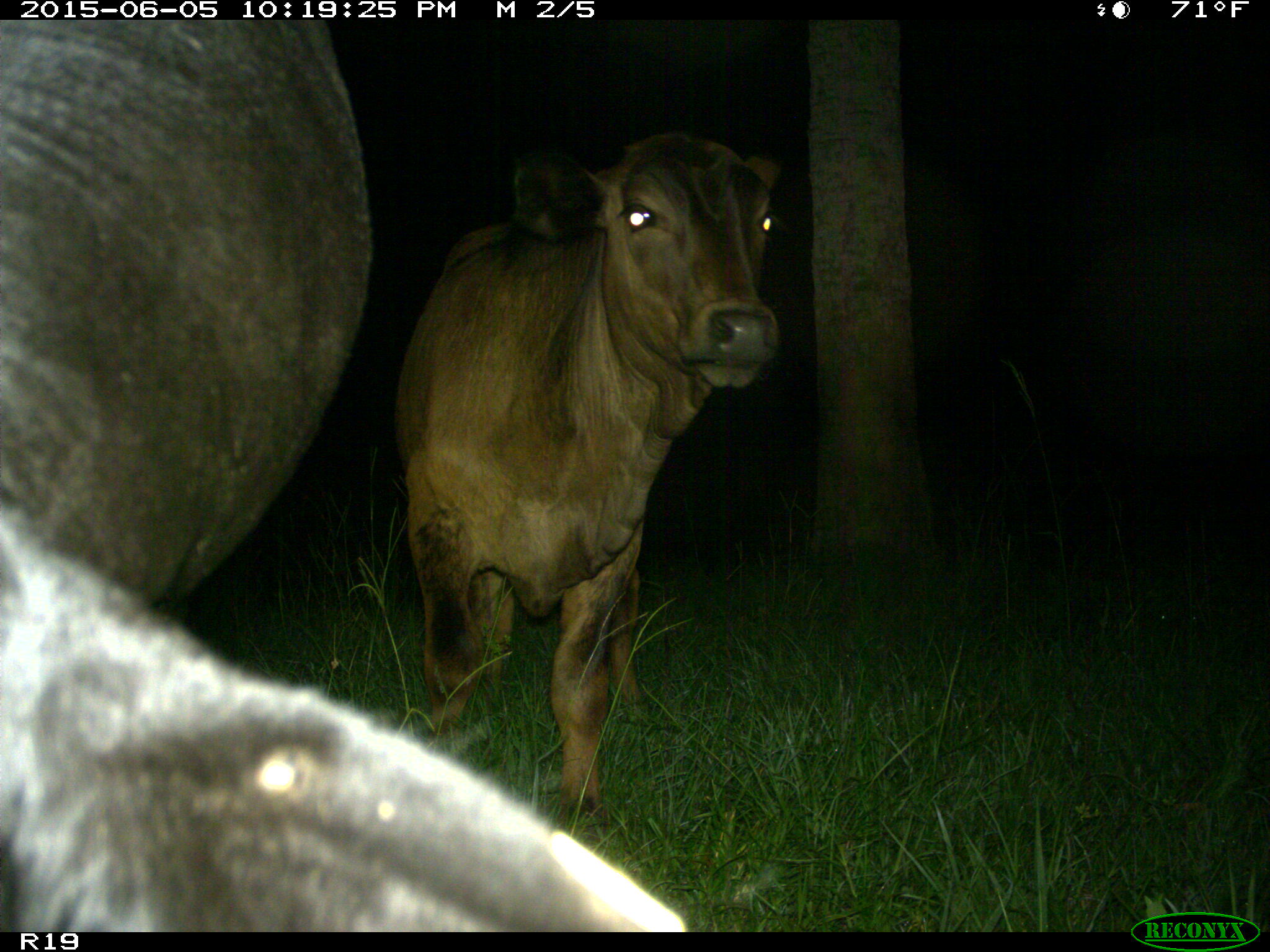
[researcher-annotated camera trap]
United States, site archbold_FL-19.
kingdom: Animalia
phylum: Chordata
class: Mammalia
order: Artiodactyla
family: Bovidae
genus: Bos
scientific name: Bos taurus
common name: domestic cow